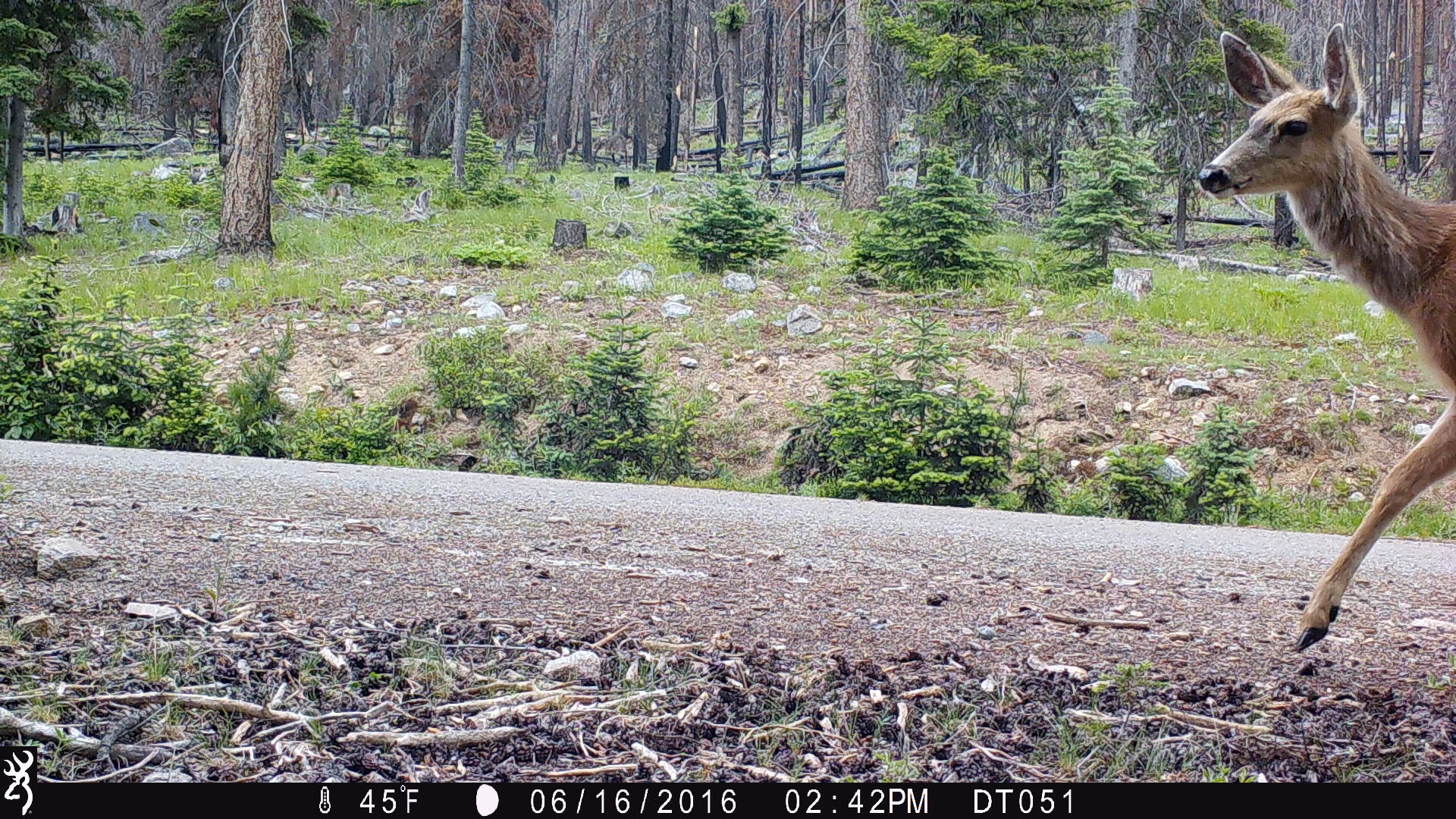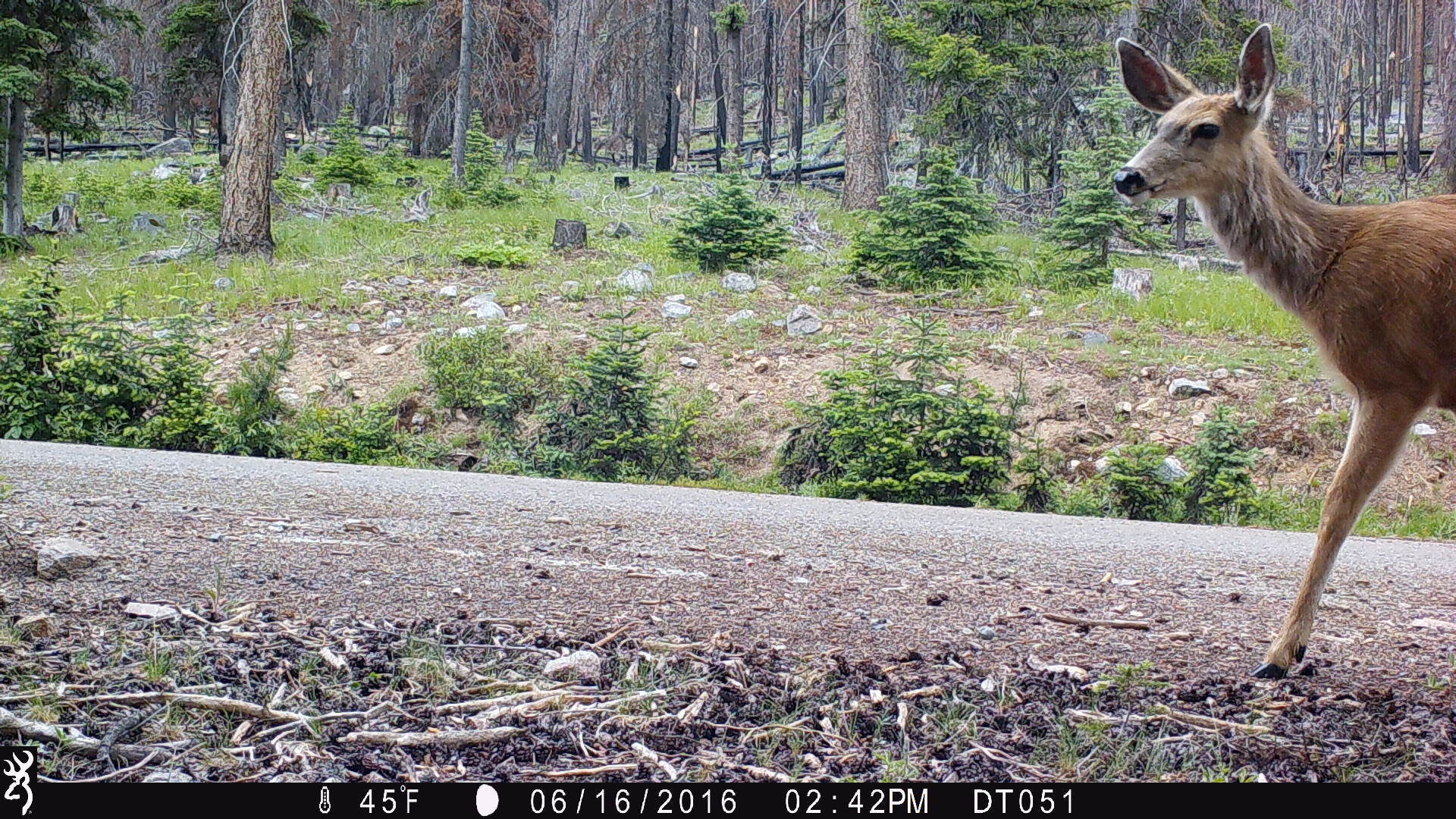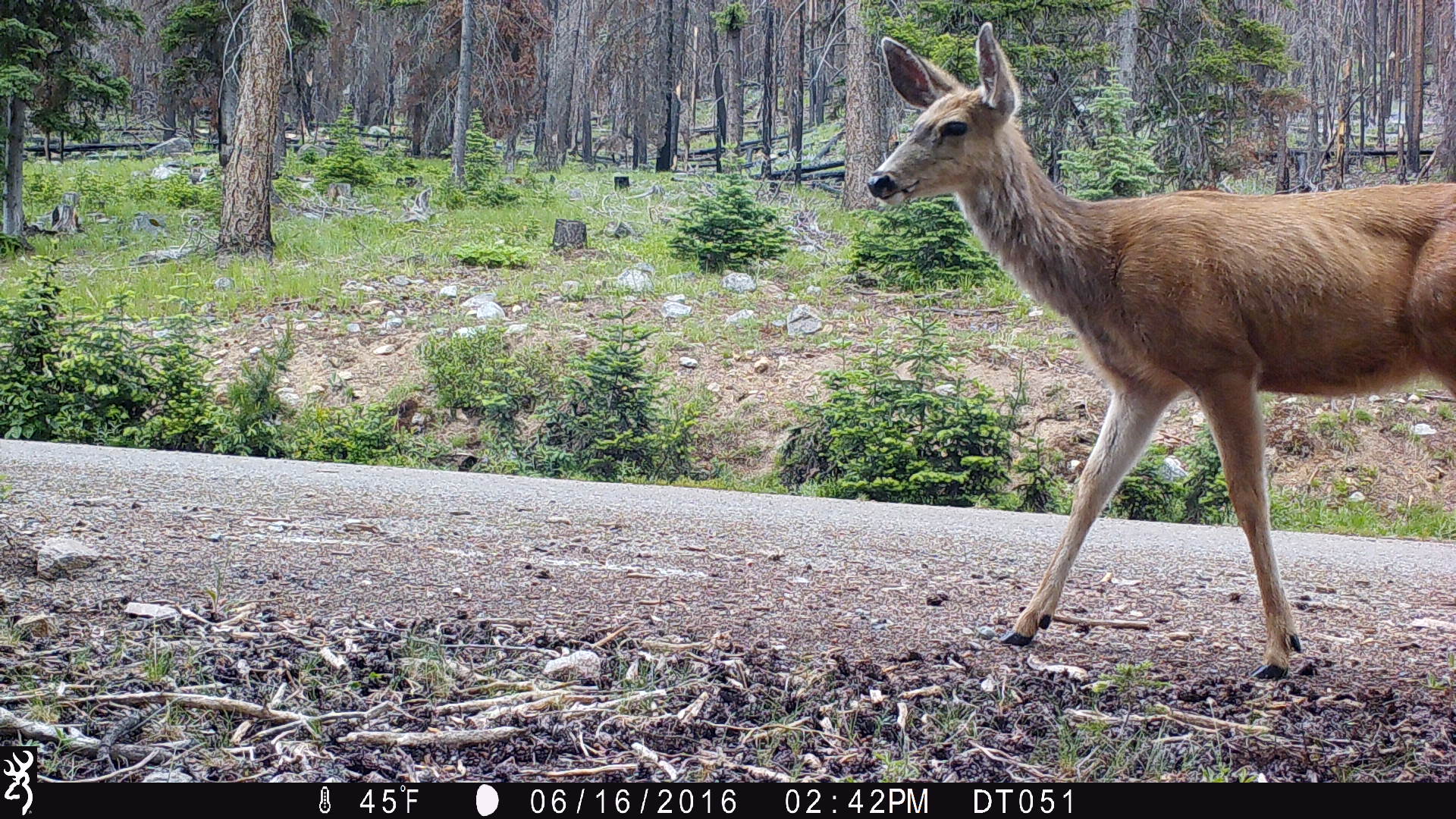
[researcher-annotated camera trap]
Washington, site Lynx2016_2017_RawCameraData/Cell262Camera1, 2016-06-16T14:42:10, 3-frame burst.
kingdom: Animalia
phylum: Chordata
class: Mammalia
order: Artiodactyla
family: Cervidae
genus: Odocoileus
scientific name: Odocoileus hemionus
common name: mule deer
Odocoileus hemionus (mule deer). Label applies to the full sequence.